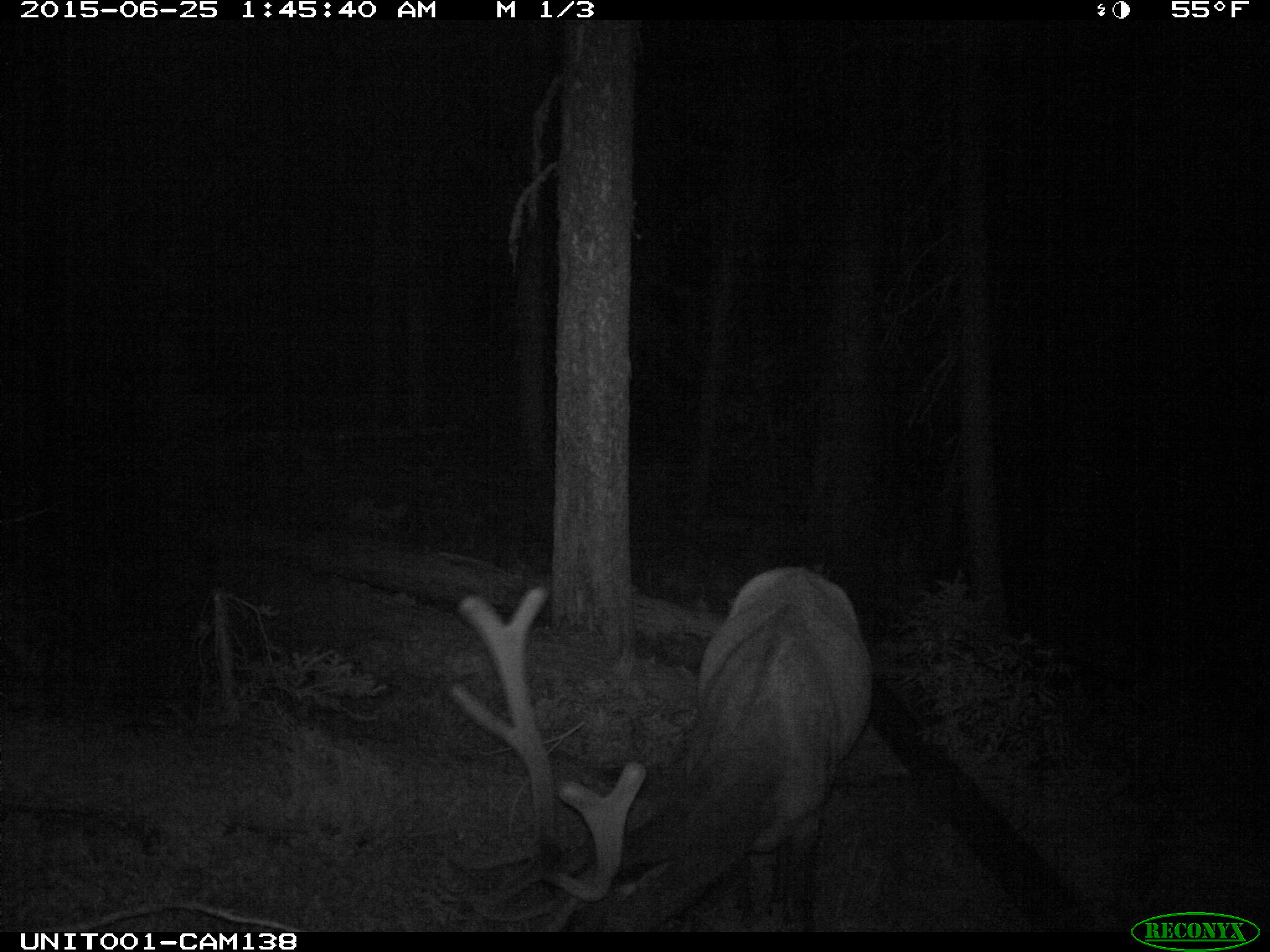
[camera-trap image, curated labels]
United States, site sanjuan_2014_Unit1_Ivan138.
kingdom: Animalia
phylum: Chordata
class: Mammalia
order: Artiodactyla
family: Cervidae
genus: Cervus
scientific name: Cervus elaphus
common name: red deer